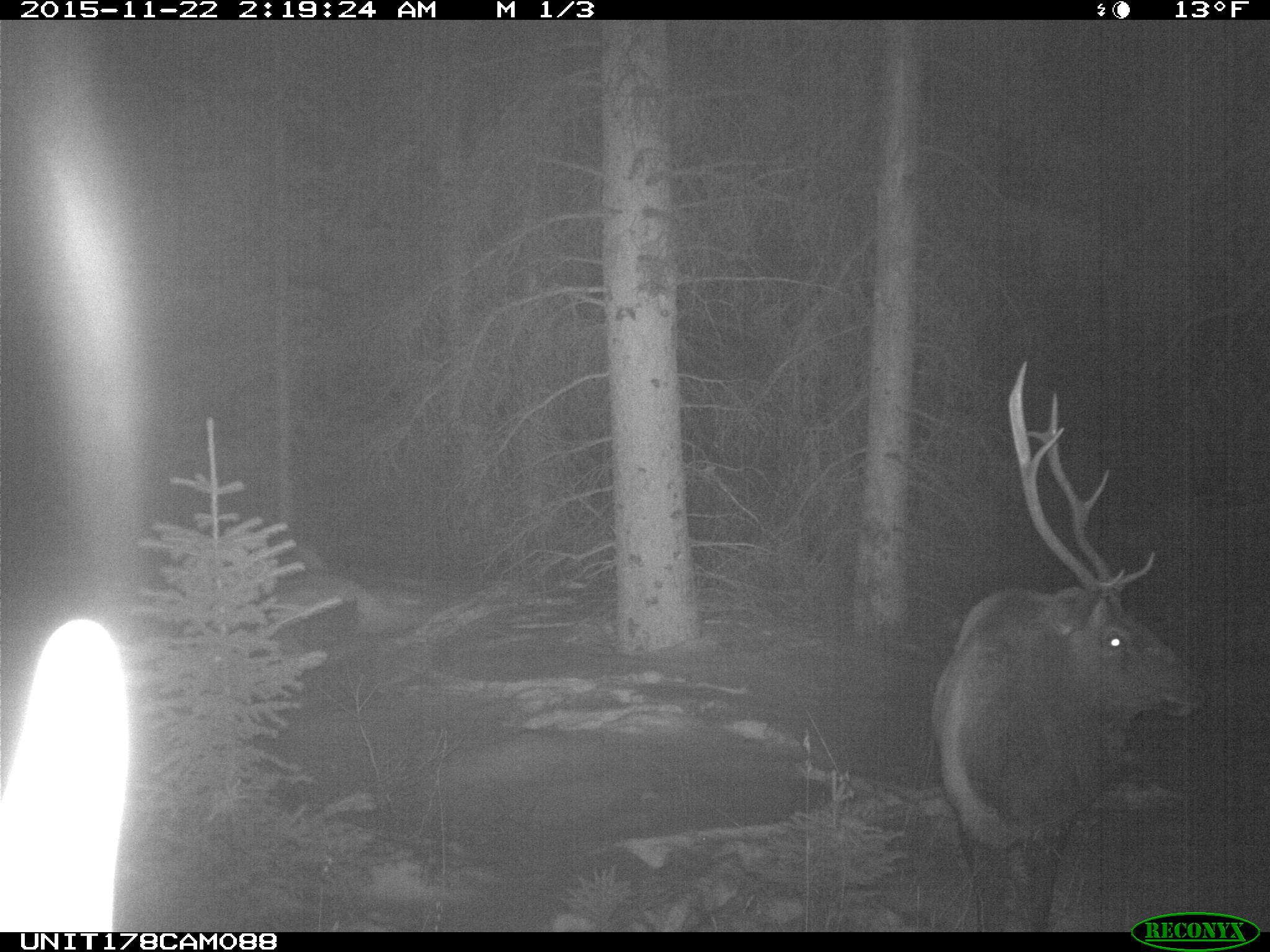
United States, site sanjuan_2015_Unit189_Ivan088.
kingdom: Animalia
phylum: Chordata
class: Mammalia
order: Artiodactyla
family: Cervidae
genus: Cervus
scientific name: Cervus elaphus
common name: red deer